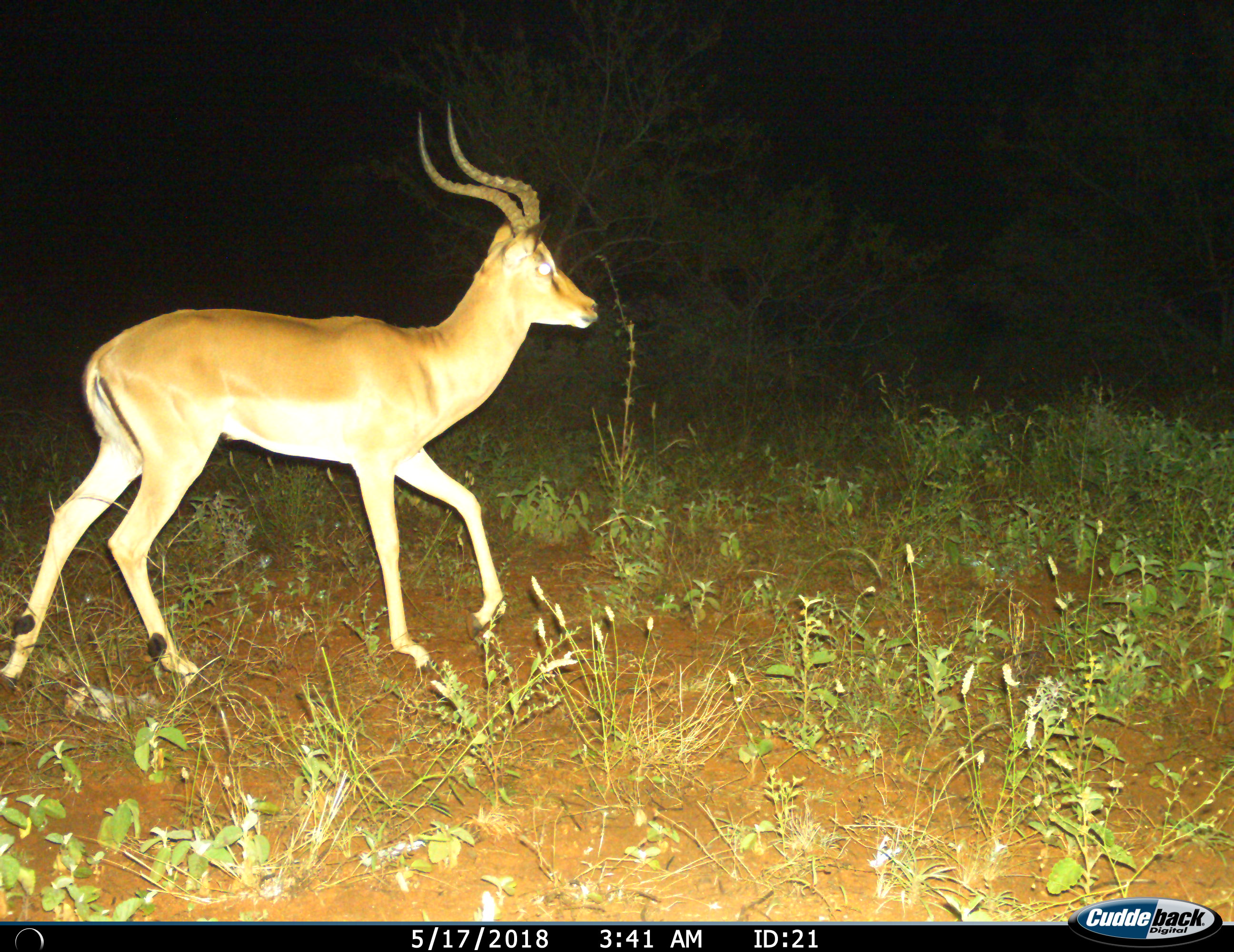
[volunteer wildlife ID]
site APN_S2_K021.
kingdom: Animalia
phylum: Chordata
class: Mammalia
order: Artiodactyla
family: Bovidae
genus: Aepyceros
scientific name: Aepyceros melampus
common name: impala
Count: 1.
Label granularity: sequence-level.